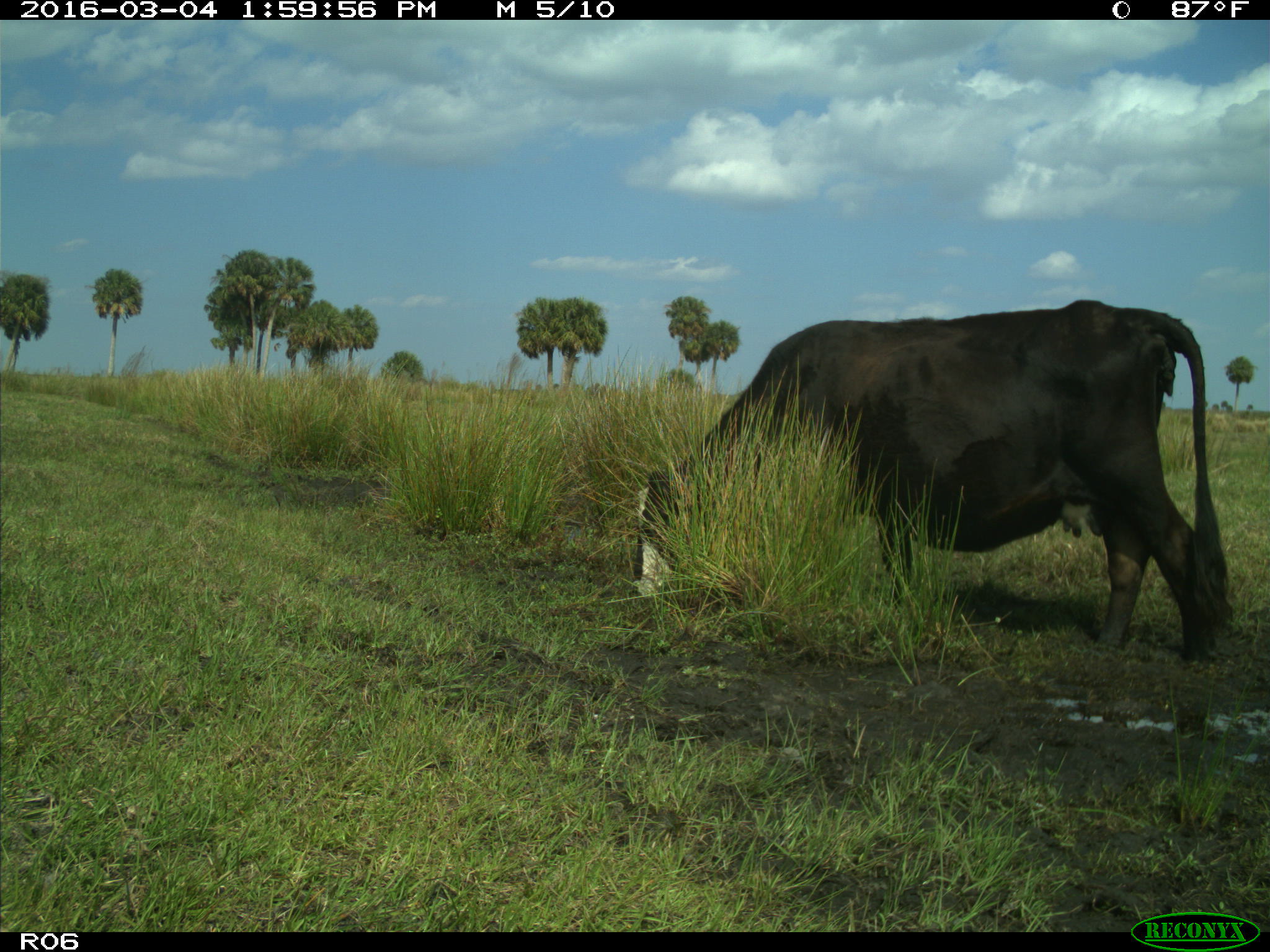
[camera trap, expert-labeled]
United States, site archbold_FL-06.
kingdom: Animalia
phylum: Chordata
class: Mammalia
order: Artiodactyla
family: Bovidae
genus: Bos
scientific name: Bos taurus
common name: domestic cow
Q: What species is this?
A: Bos taurus (domestic cow).